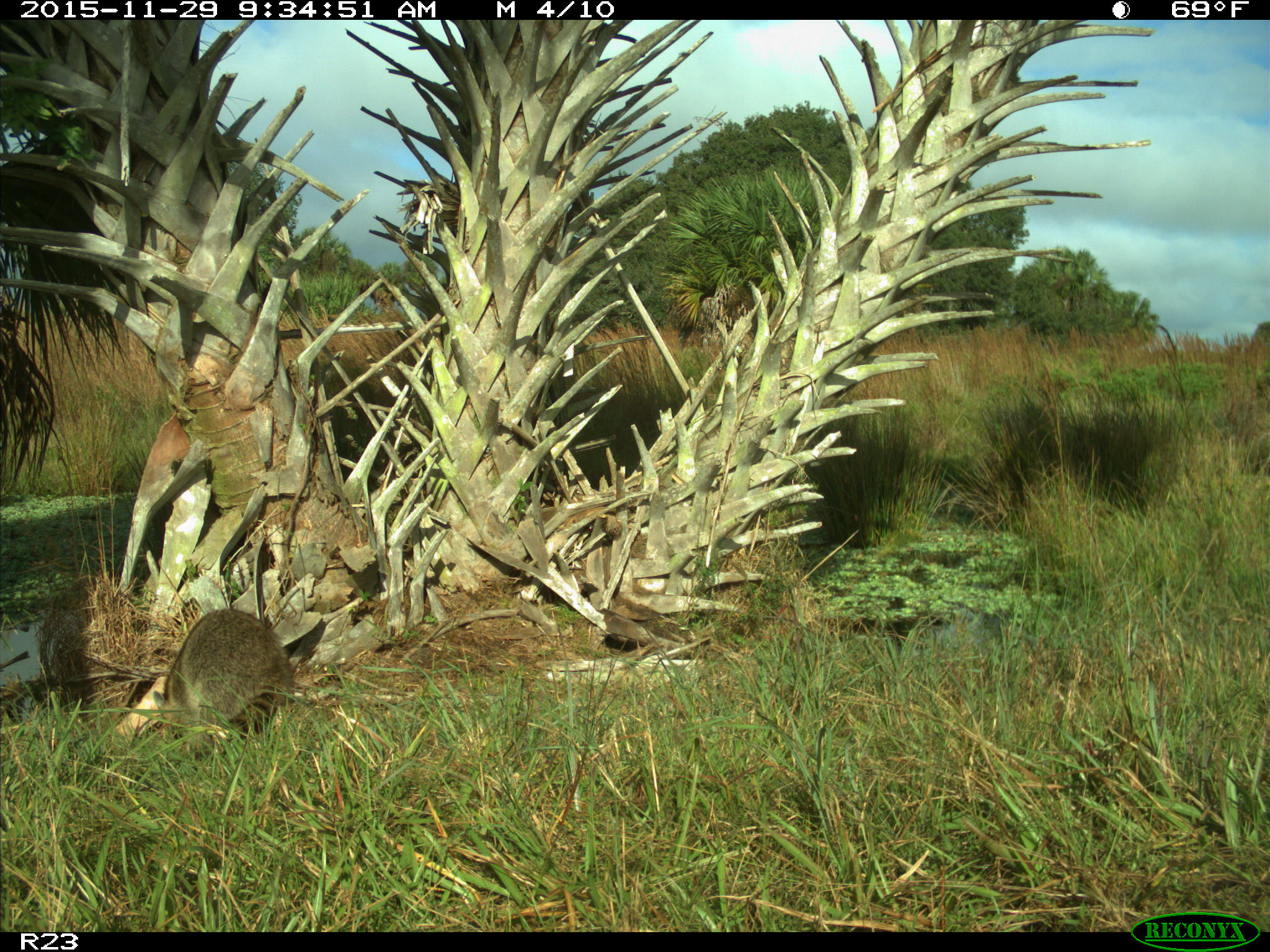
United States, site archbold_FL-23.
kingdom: Animalia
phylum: Chordata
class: Mammalia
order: Carnivora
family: Procyonidae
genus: Procyon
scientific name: Procyon lotor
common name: common raccoon